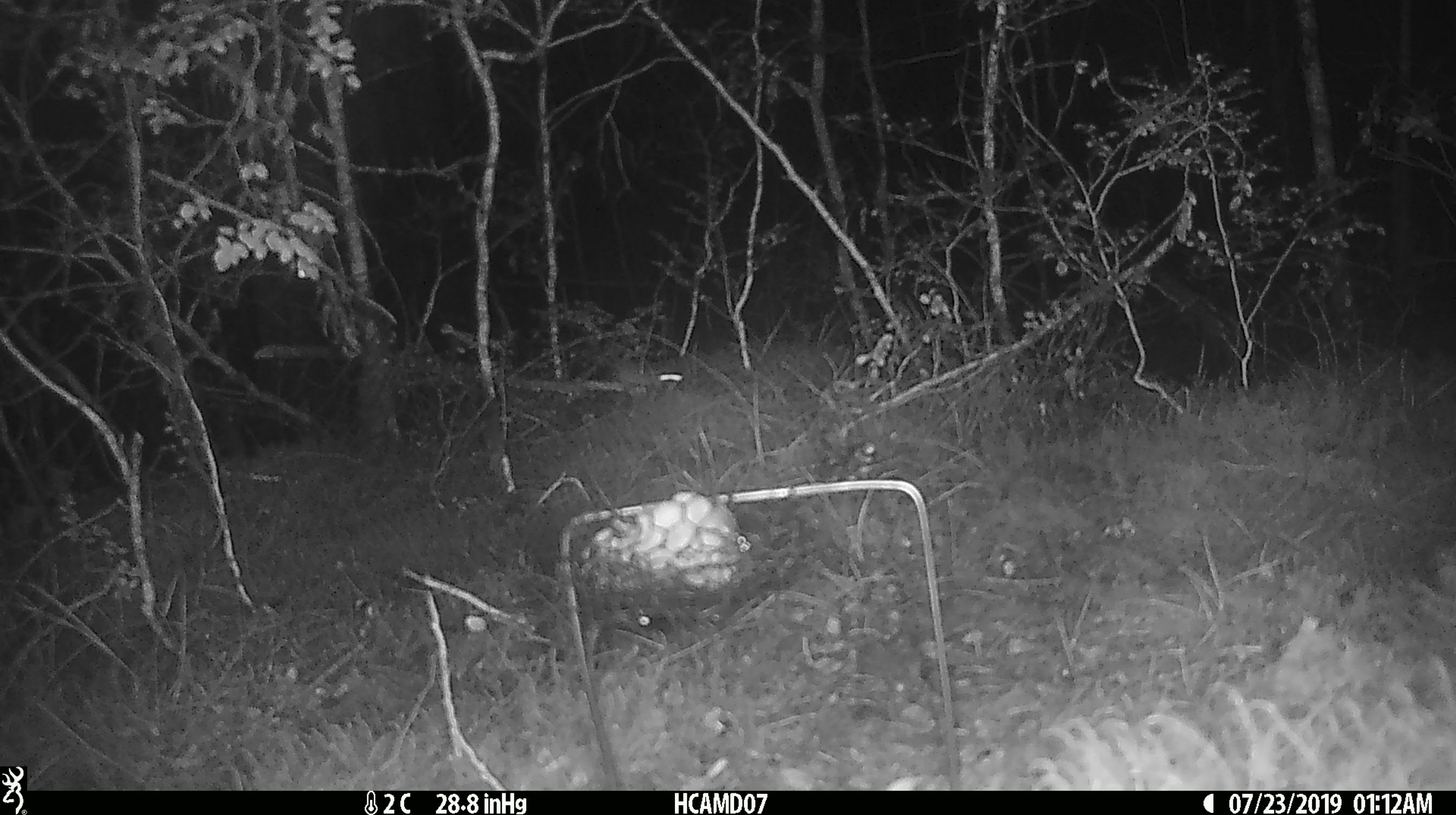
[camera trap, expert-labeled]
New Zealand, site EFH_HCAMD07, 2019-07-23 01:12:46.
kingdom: Animalia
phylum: Chordata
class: Mammalia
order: Rodentia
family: Muridae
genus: Mus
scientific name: Mus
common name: mouse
Mouse (Mus).